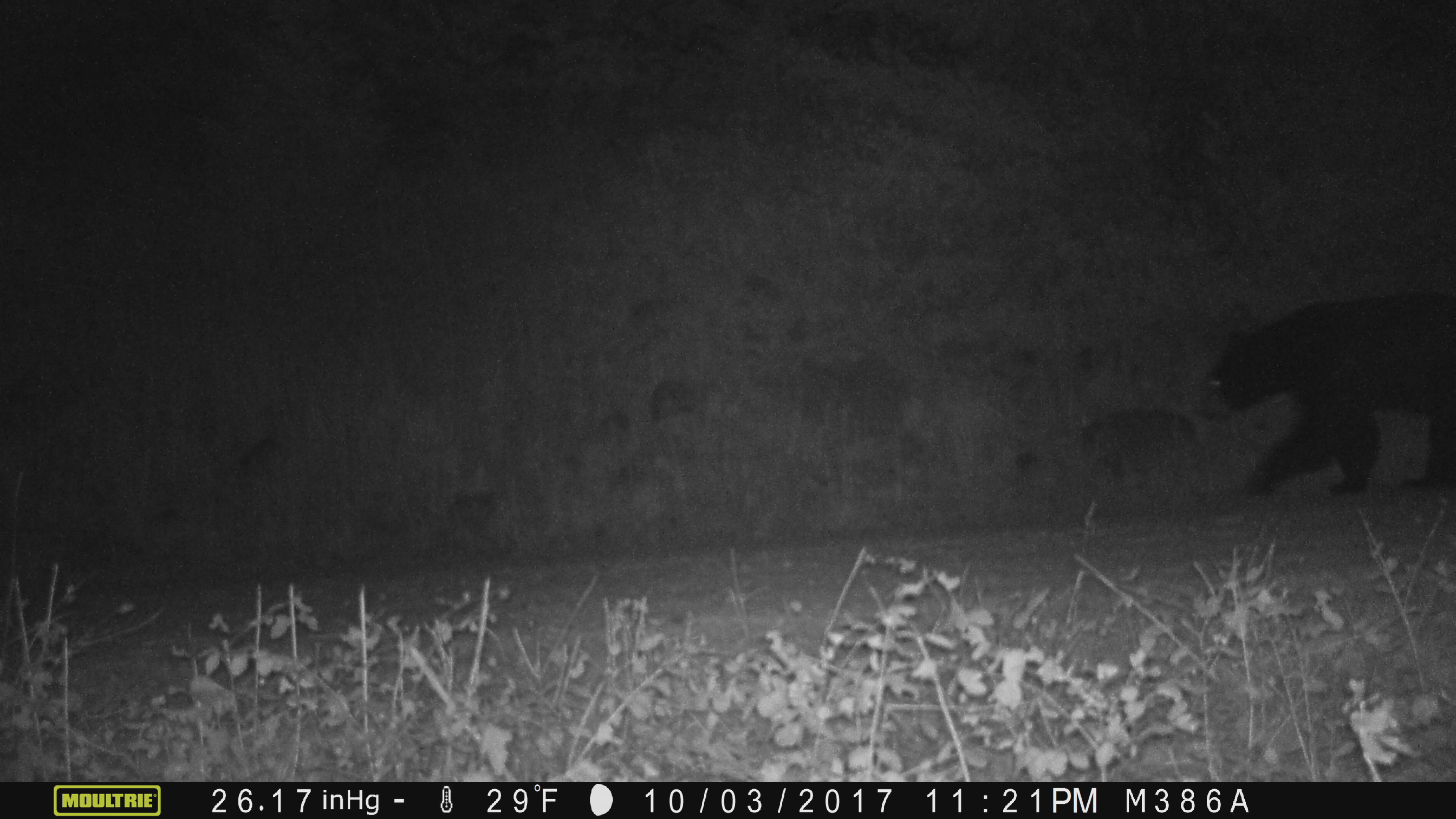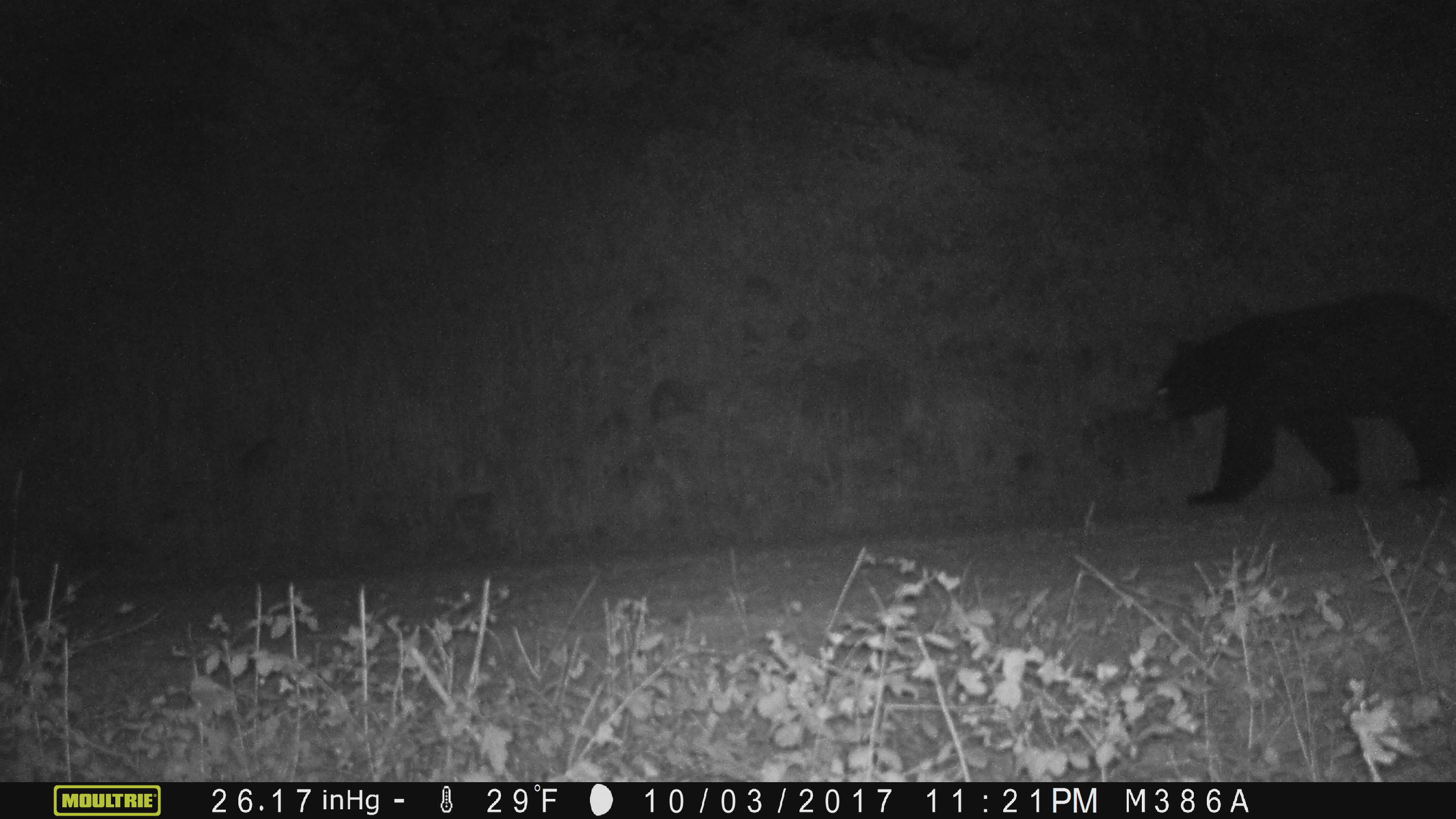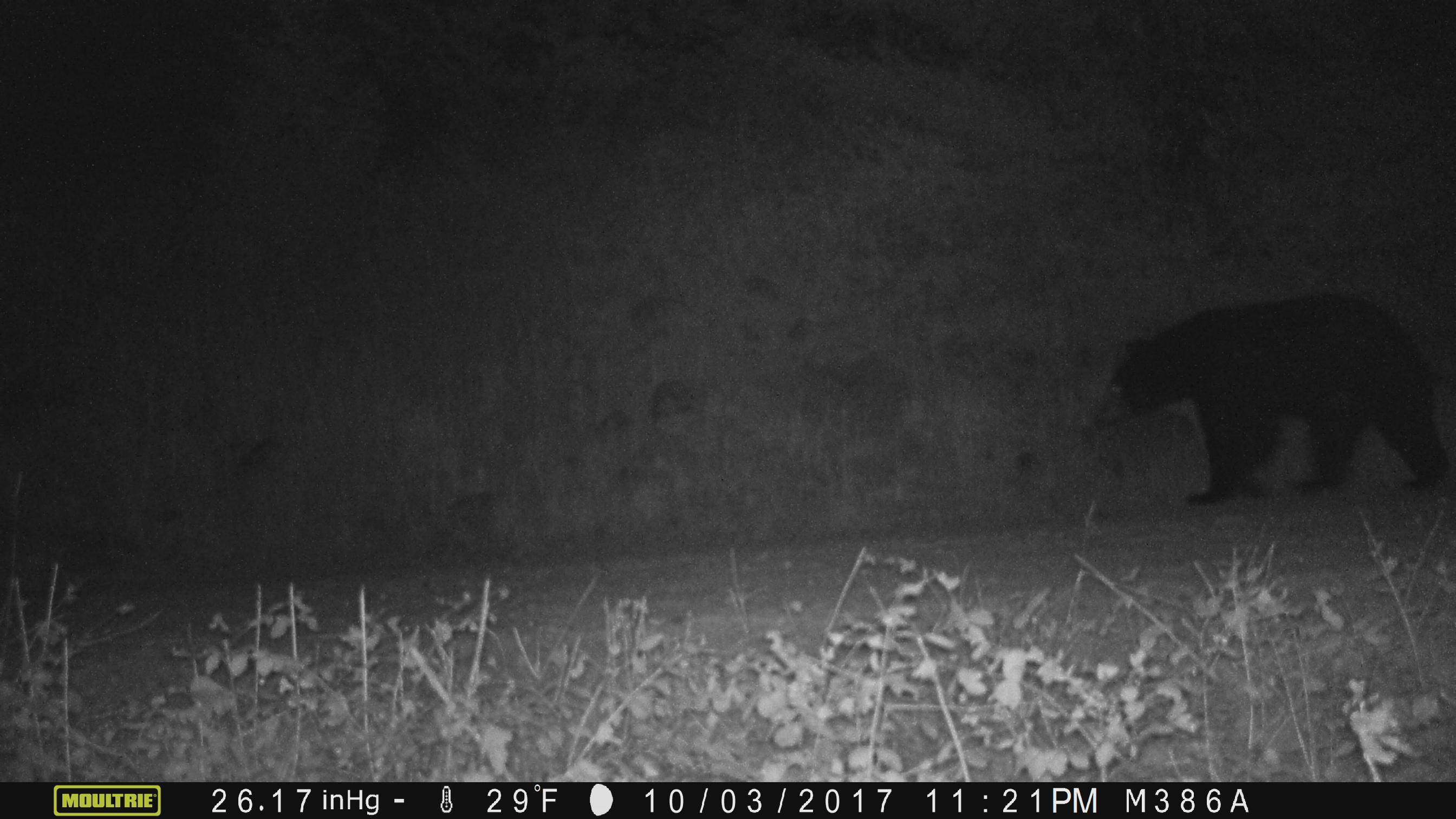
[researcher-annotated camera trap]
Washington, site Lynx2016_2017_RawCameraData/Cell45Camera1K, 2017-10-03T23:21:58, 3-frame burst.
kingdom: Animalia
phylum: Chordata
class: Mammalia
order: Carnivora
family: Ursidae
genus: Ursus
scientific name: Ursus americanus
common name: american black bear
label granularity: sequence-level